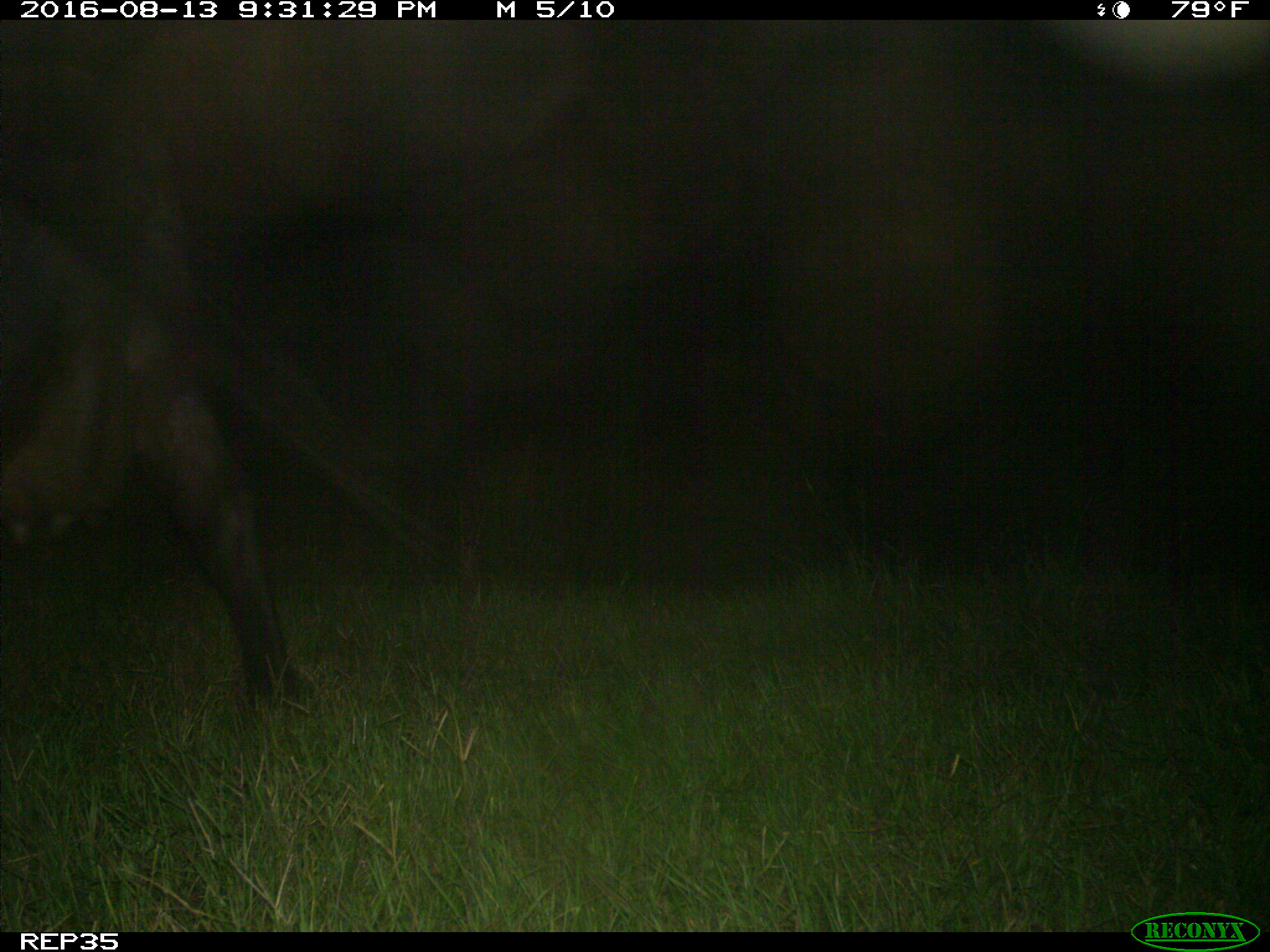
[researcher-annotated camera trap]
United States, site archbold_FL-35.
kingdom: Animalia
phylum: Chordata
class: Mammalia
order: Artiodactyla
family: Bovidae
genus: Bos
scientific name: Bos taurus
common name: domestic cow